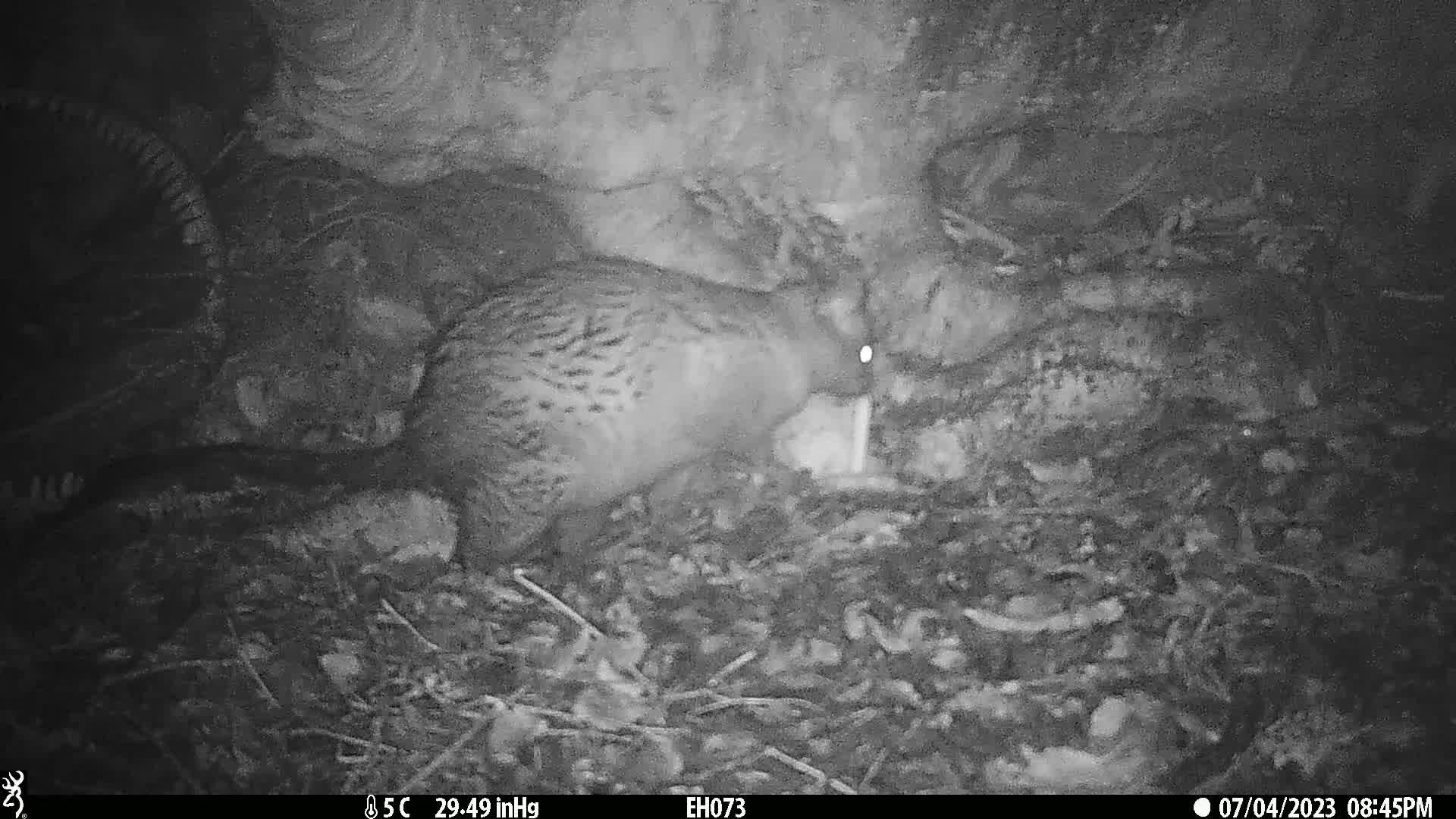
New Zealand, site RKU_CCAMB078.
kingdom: Animalia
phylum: Chordata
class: Mammalia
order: Diprotodontia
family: Phalangeridae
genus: Trichosurus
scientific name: Trichosurus vulpecula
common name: common brushtail possum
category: possum